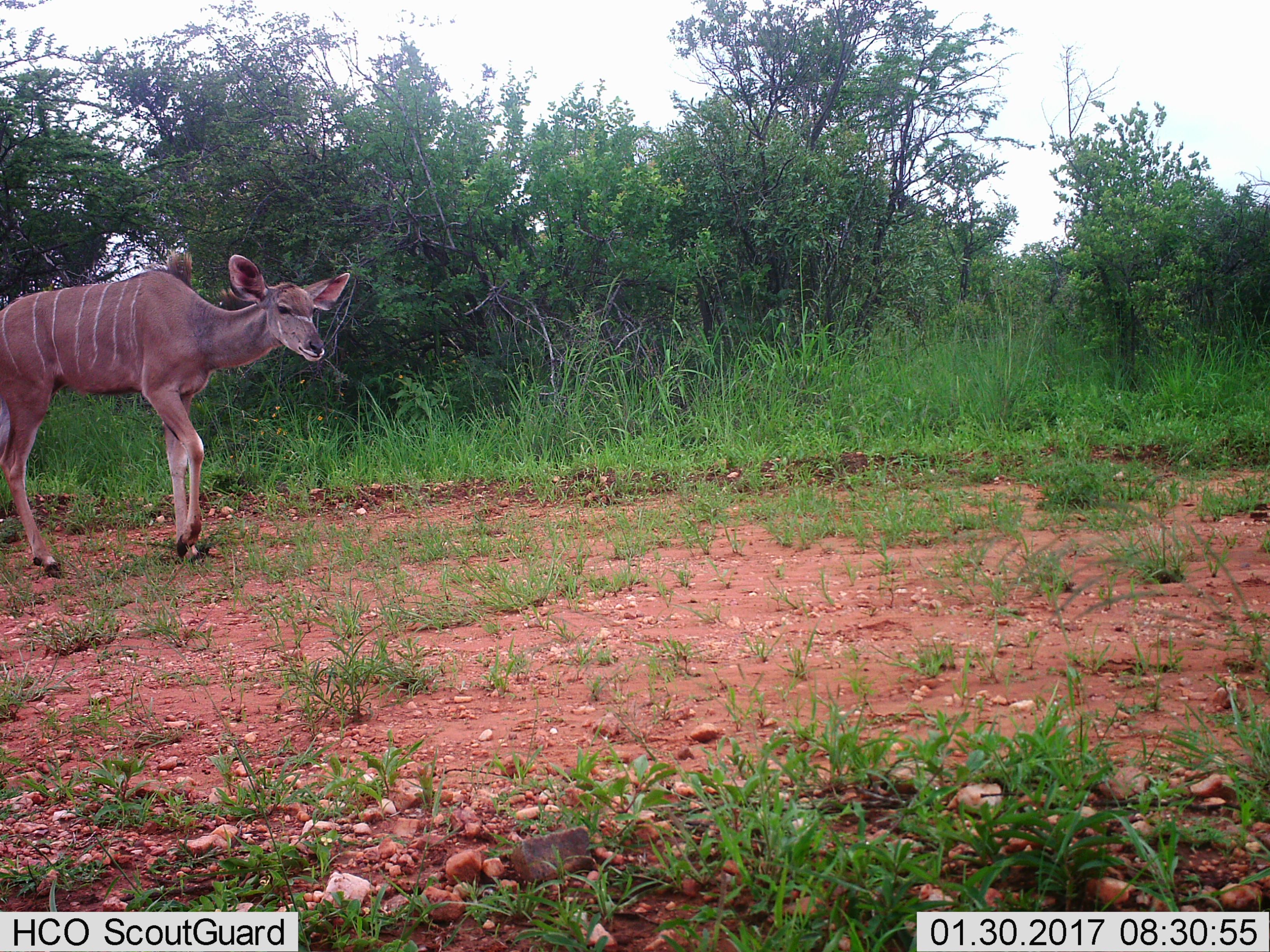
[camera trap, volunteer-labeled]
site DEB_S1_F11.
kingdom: Animalia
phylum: Chordata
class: Mammalia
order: Artiodactyla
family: Bovidae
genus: Tragelaphus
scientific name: Tragelaphus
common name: kudu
Kudu (Tragelaphus), count 1. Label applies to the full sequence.